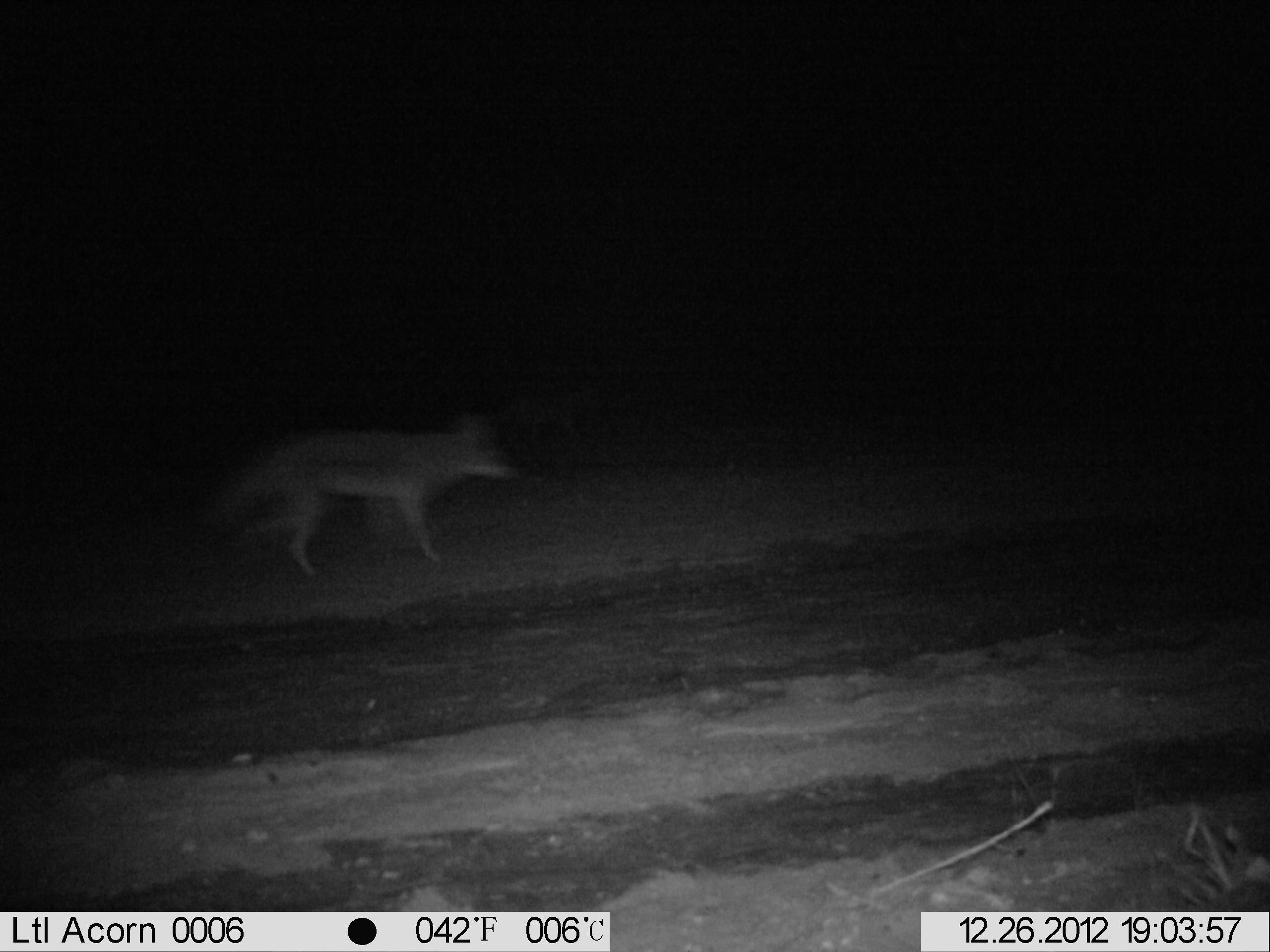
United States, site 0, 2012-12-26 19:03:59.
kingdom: Animalia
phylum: Chordata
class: Mammalia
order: Carnivora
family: Canidae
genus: Canis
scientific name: Canis latrans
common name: coyote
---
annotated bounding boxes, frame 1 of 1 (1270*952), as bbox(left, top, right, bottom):
coyote: bbox(192, 403, 521, 592)